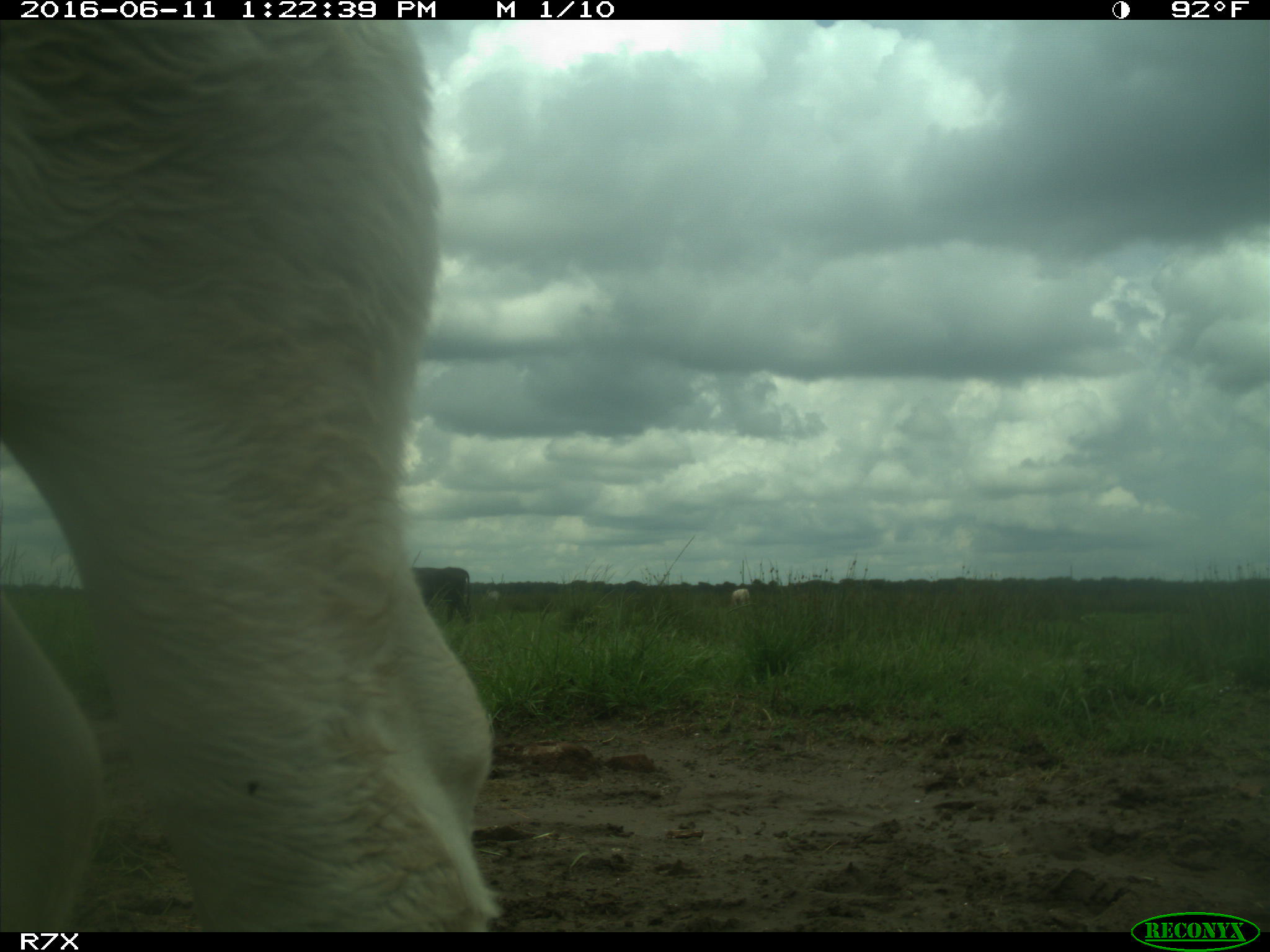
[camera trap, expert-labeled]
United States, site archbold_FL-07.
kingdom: Animalia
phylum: Chordata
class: Mammalia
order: Artiodactyla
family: Bovidae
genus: Bos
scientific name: Bos taurus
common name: domestic cow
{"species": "Bos taurus (domestic cow)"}